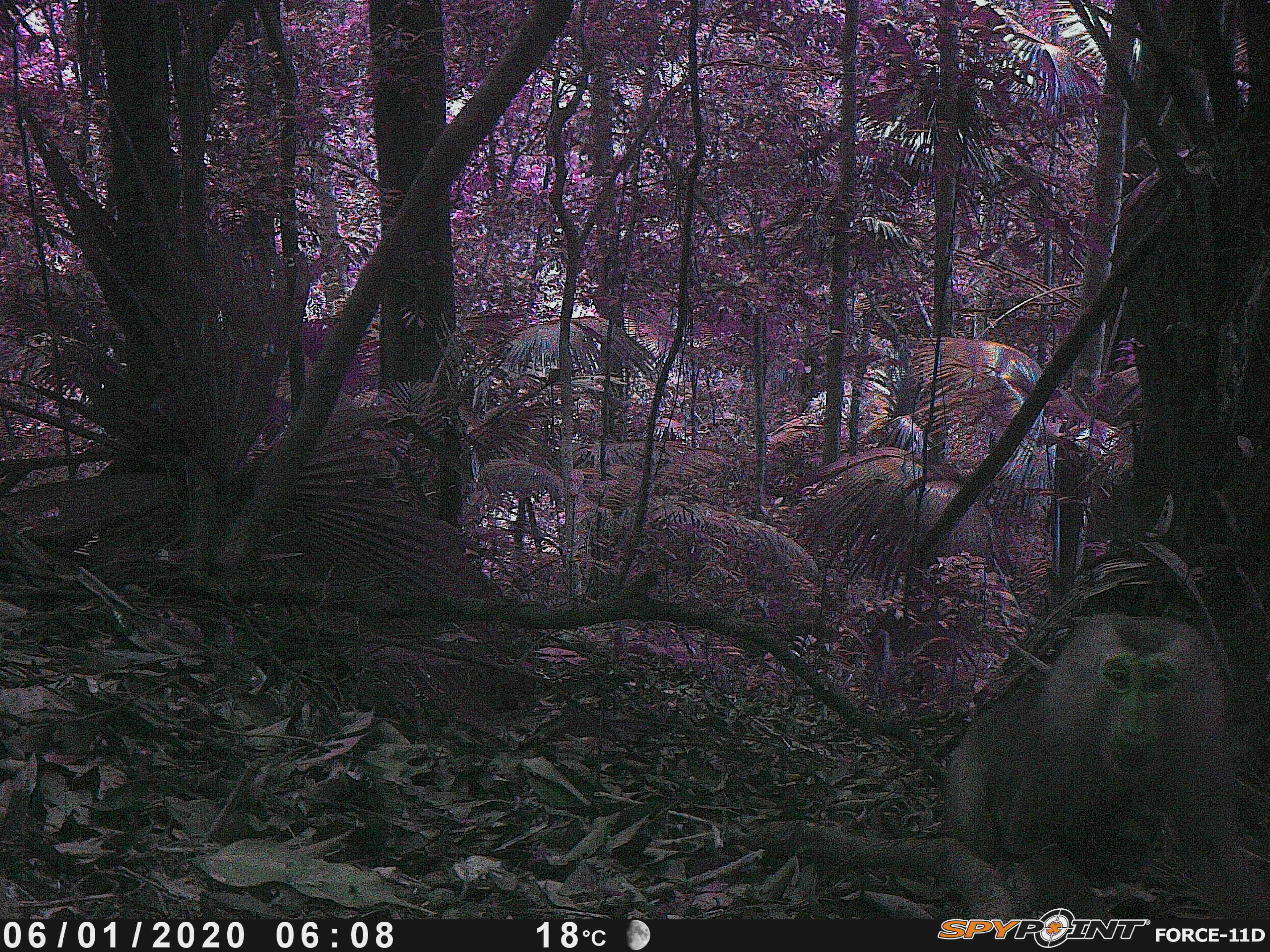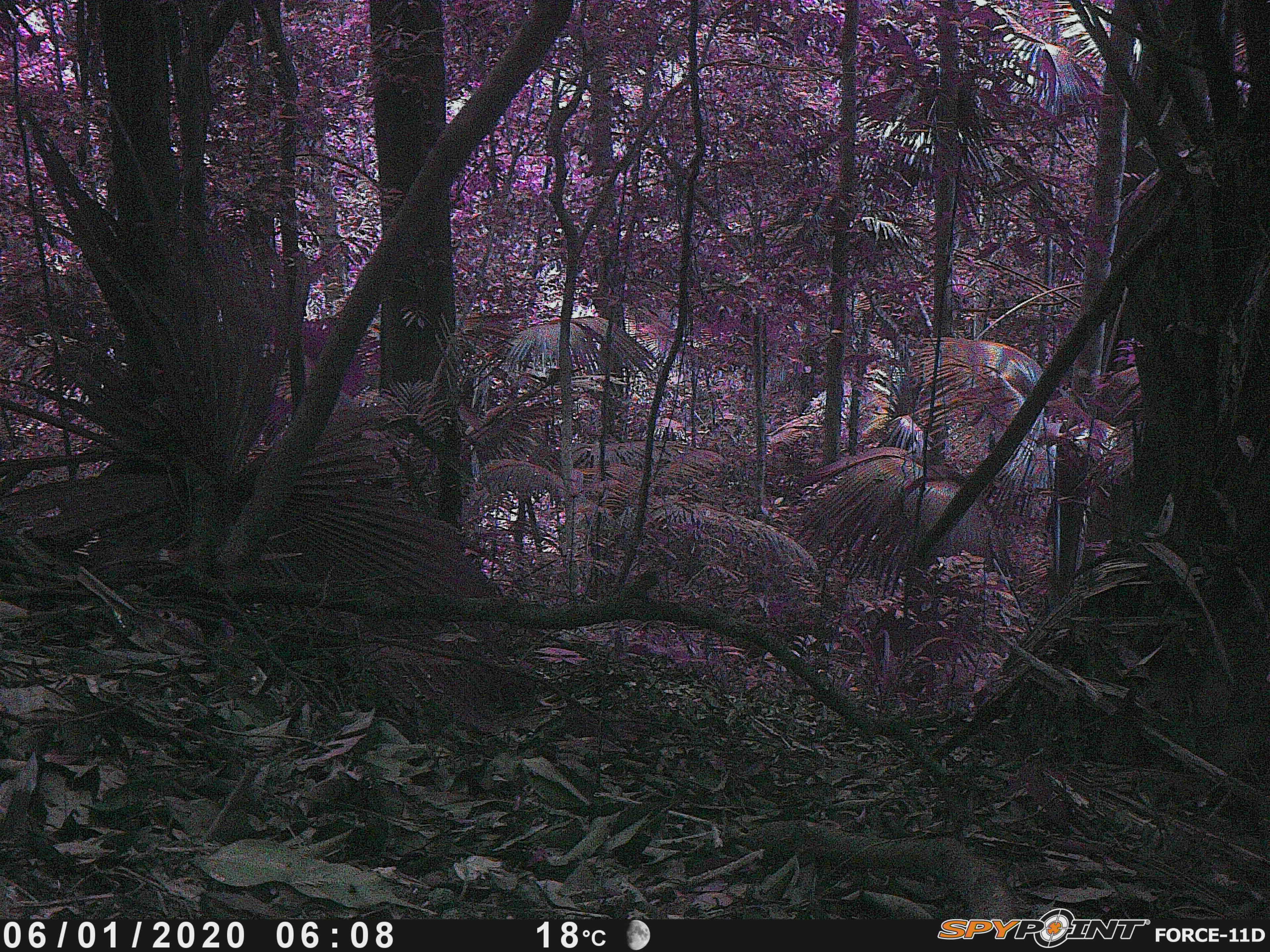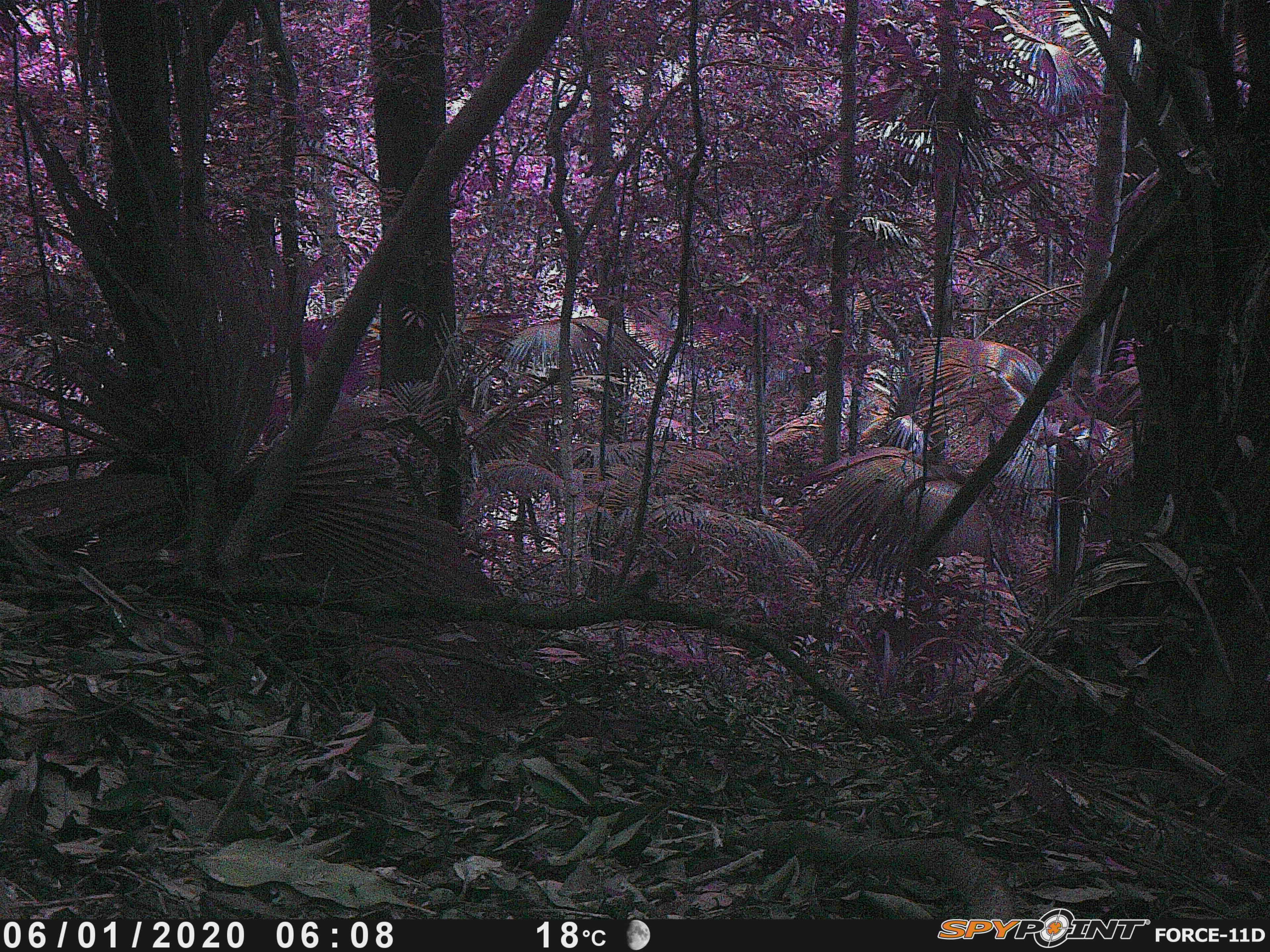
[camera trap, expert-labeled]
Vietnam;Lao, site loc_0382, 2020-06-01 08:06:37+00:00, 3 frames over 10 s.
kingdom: Animalia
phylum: Chordata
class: Mammalia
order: Primates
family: Cercopithecidae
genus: Macaca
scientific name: Macaca nemestrina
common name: pig-tailed macaque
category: pig tailed macaque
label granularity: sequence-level